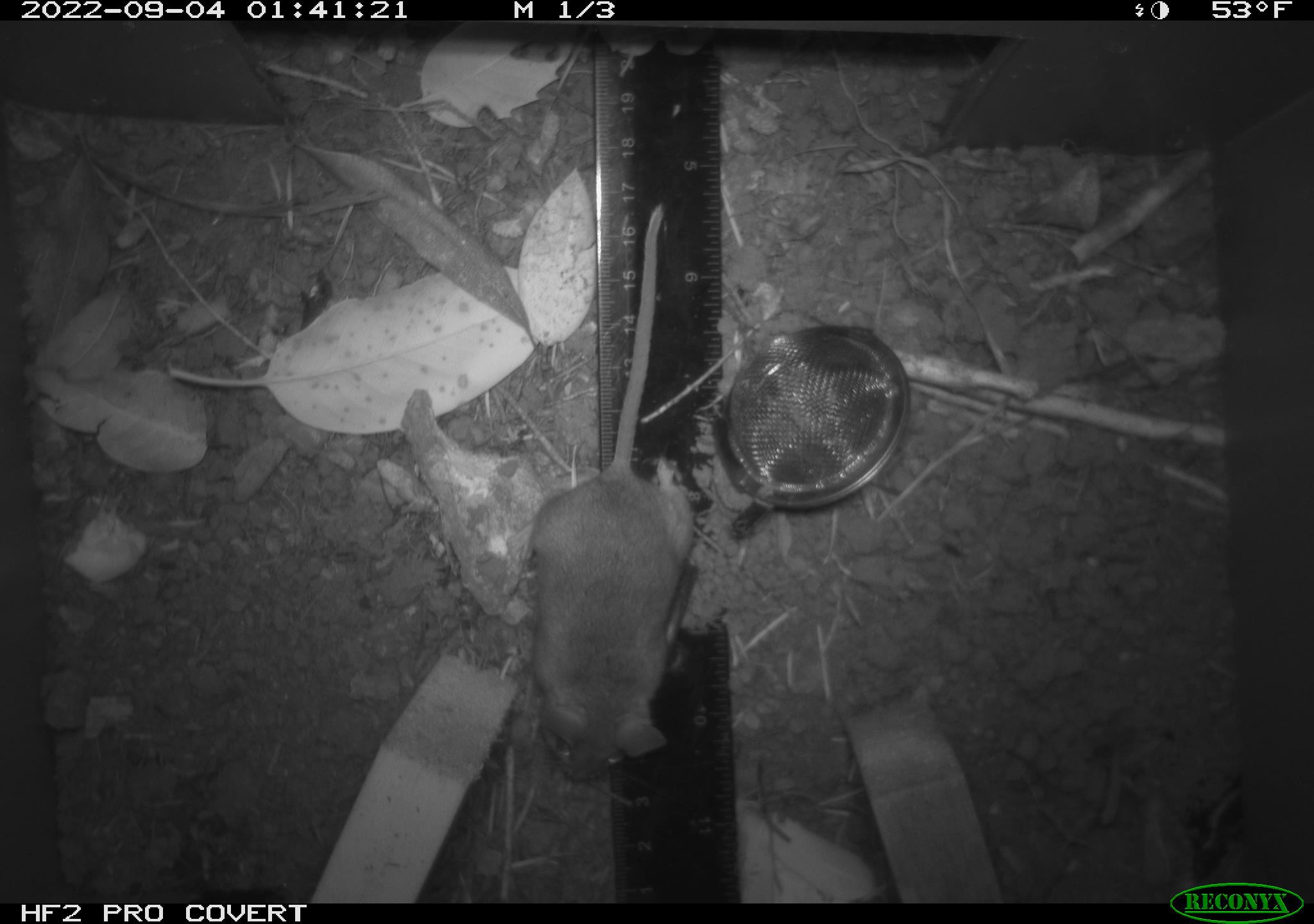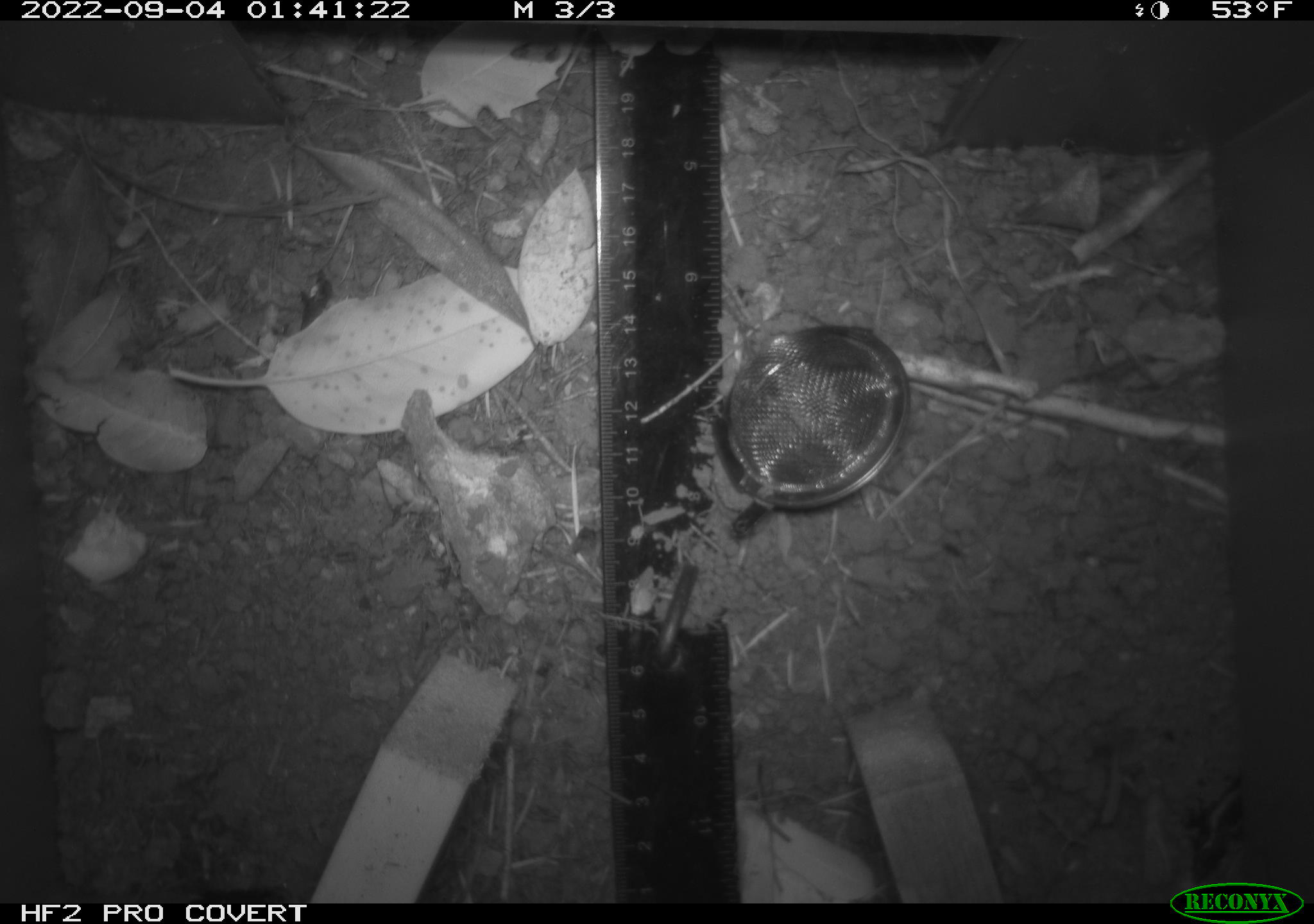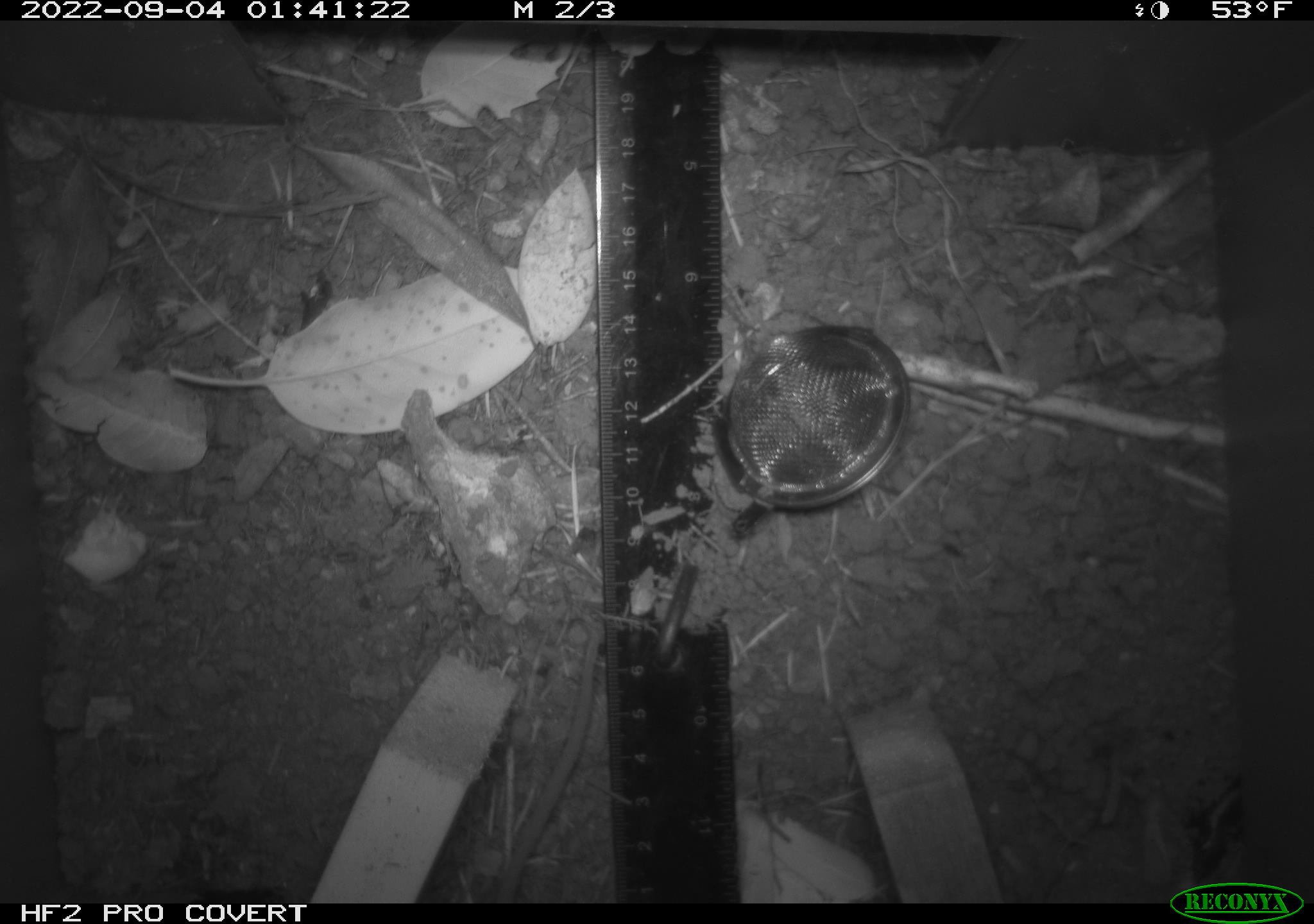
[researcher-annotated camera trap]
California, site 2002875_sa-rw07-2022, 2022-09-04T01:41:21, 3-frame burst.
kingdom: Animalia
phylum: Chordata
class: Mammalia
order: Rodentia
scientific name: Rodentia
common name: mouse species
Mouse species (Rodentia).